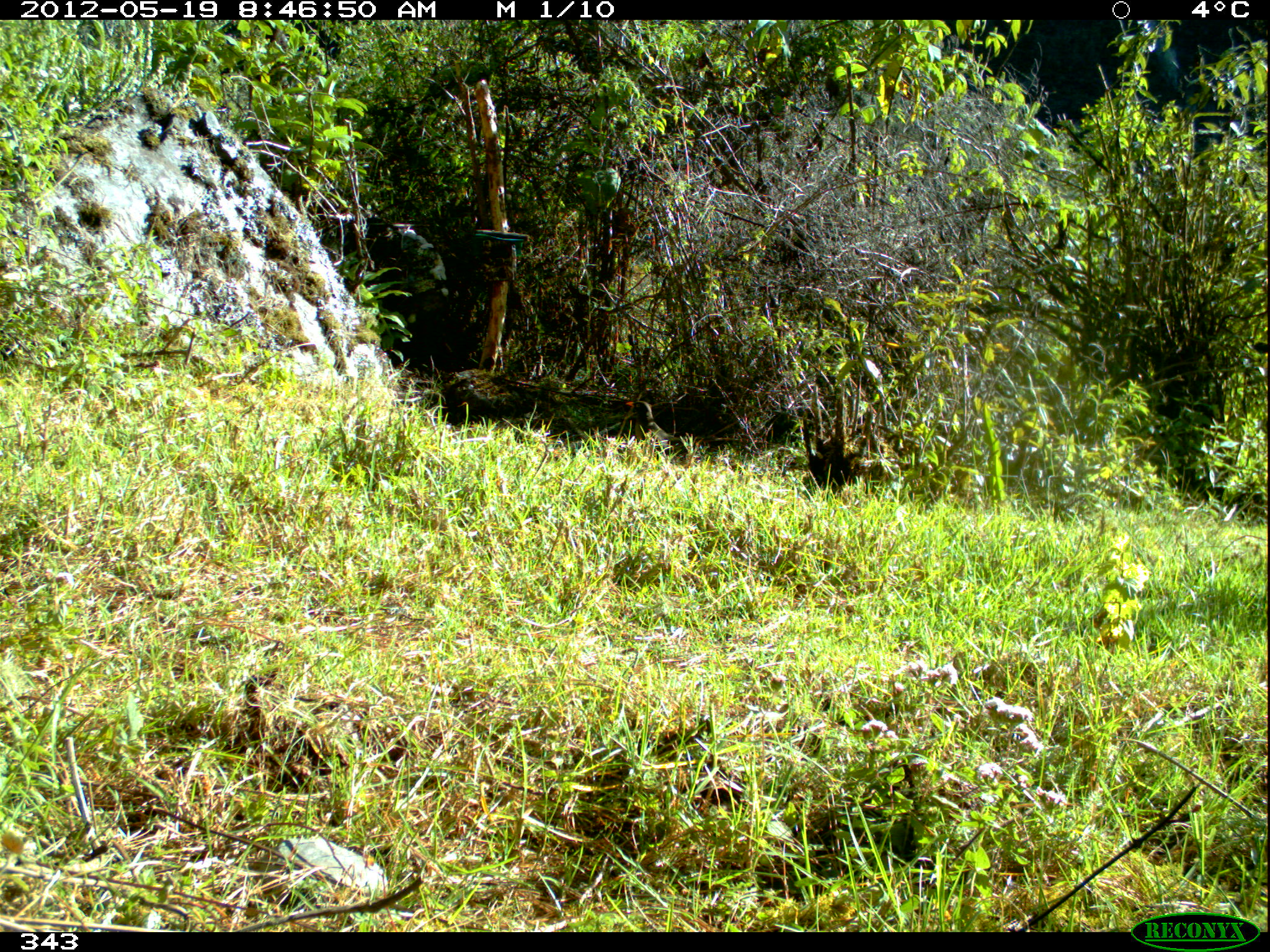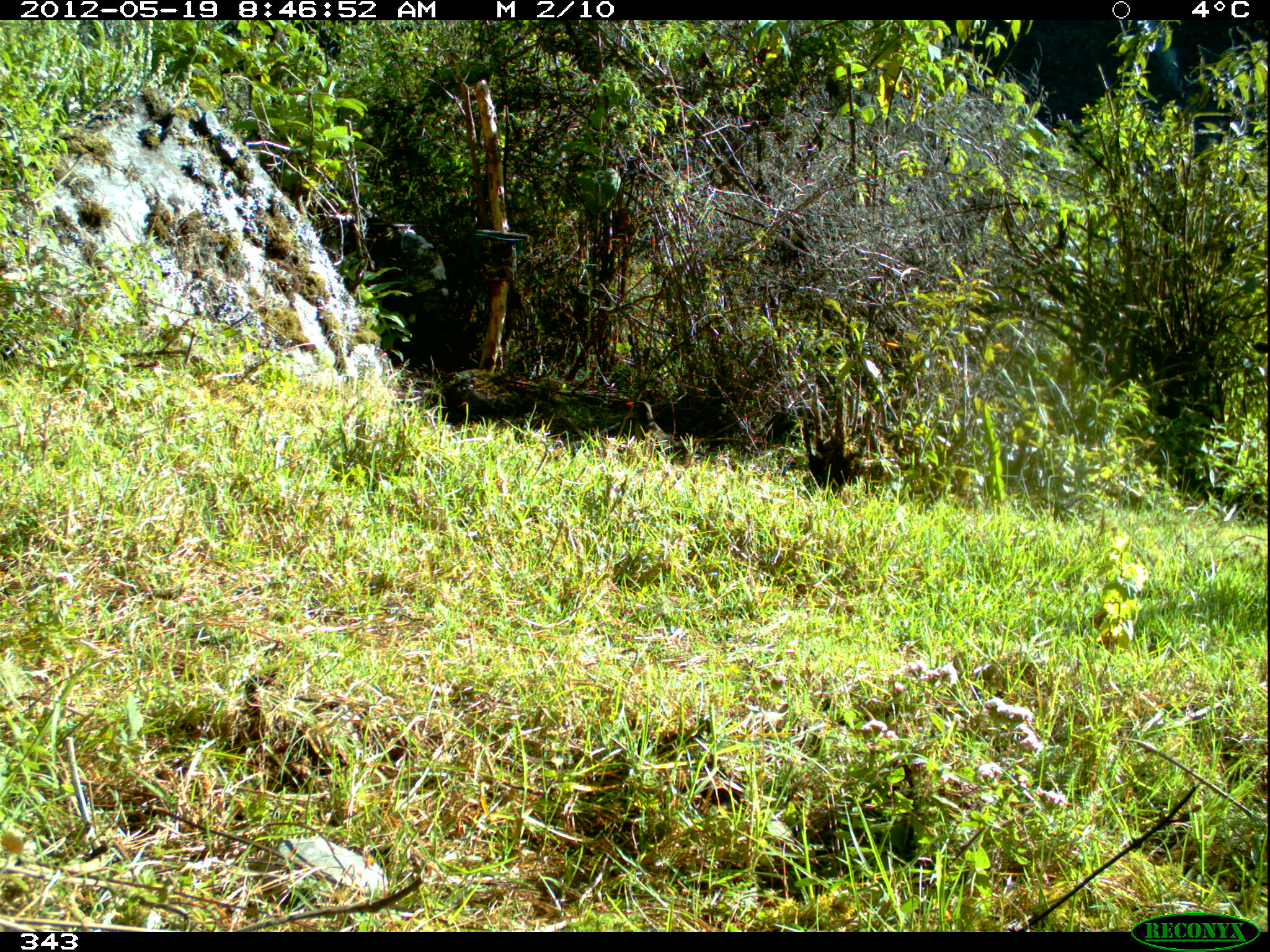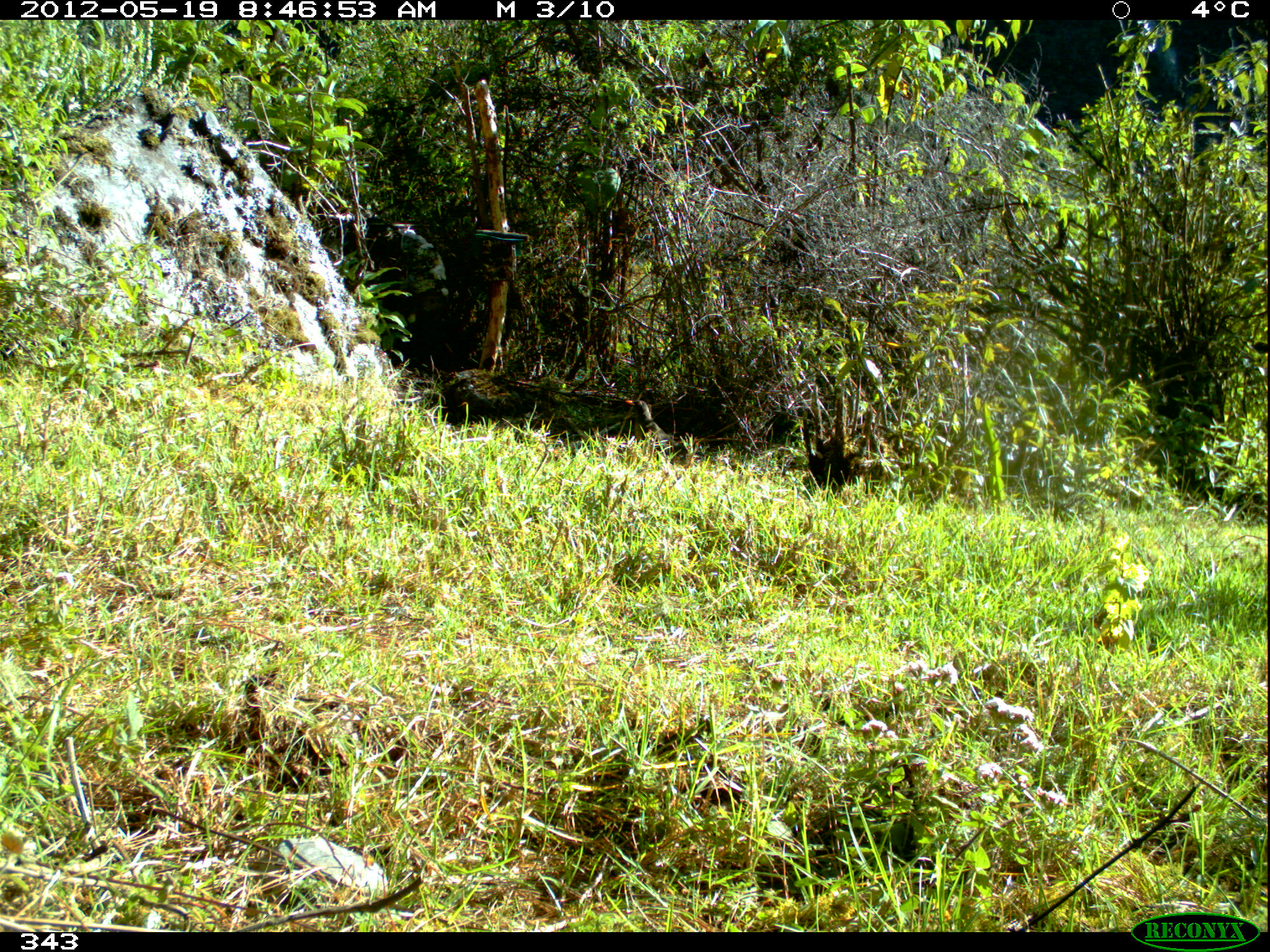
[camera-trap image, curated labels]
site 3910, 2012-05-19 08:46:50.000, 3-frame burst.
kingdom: Animalia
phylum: Chordata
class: Aves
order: Passeriformes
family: Turdidae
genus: Turdus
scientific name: Turdus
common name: true thrushes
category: turdus sp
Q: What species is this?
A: Turdus sp (true thrushes) (Turdus).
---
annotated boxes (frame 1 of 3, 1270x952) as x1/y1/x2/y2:
turdus sp: 626/401/696/461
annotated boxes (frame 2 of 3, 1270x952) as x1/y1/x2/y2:
turdus sp: 626/401/715/464